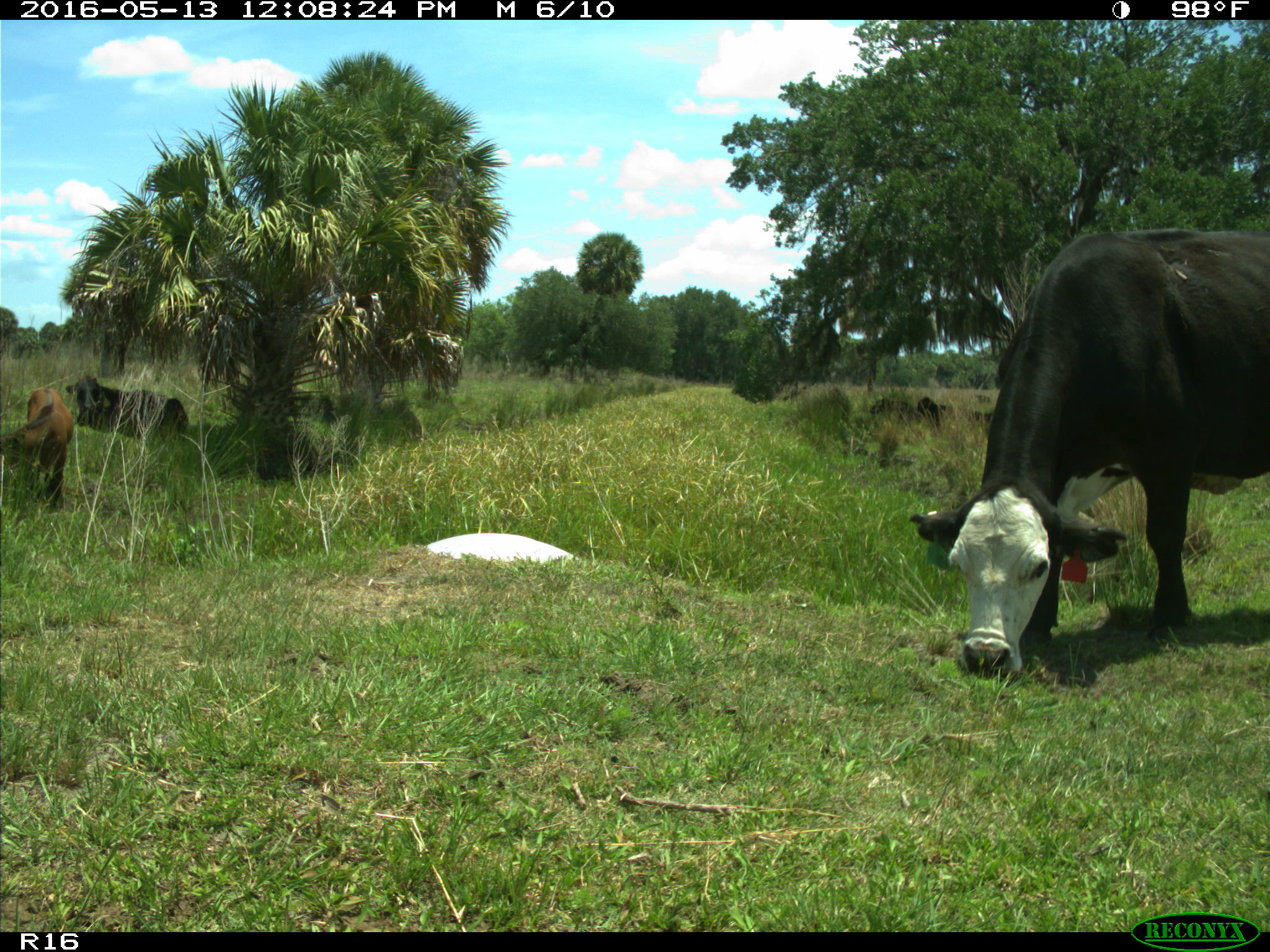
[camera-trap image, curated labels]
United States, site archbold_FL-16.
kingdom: Animalia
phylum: Chordata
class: Mammalia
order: Artiodactyla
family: Bovidae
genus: Bos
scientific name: Bos taurus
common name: domestic cow